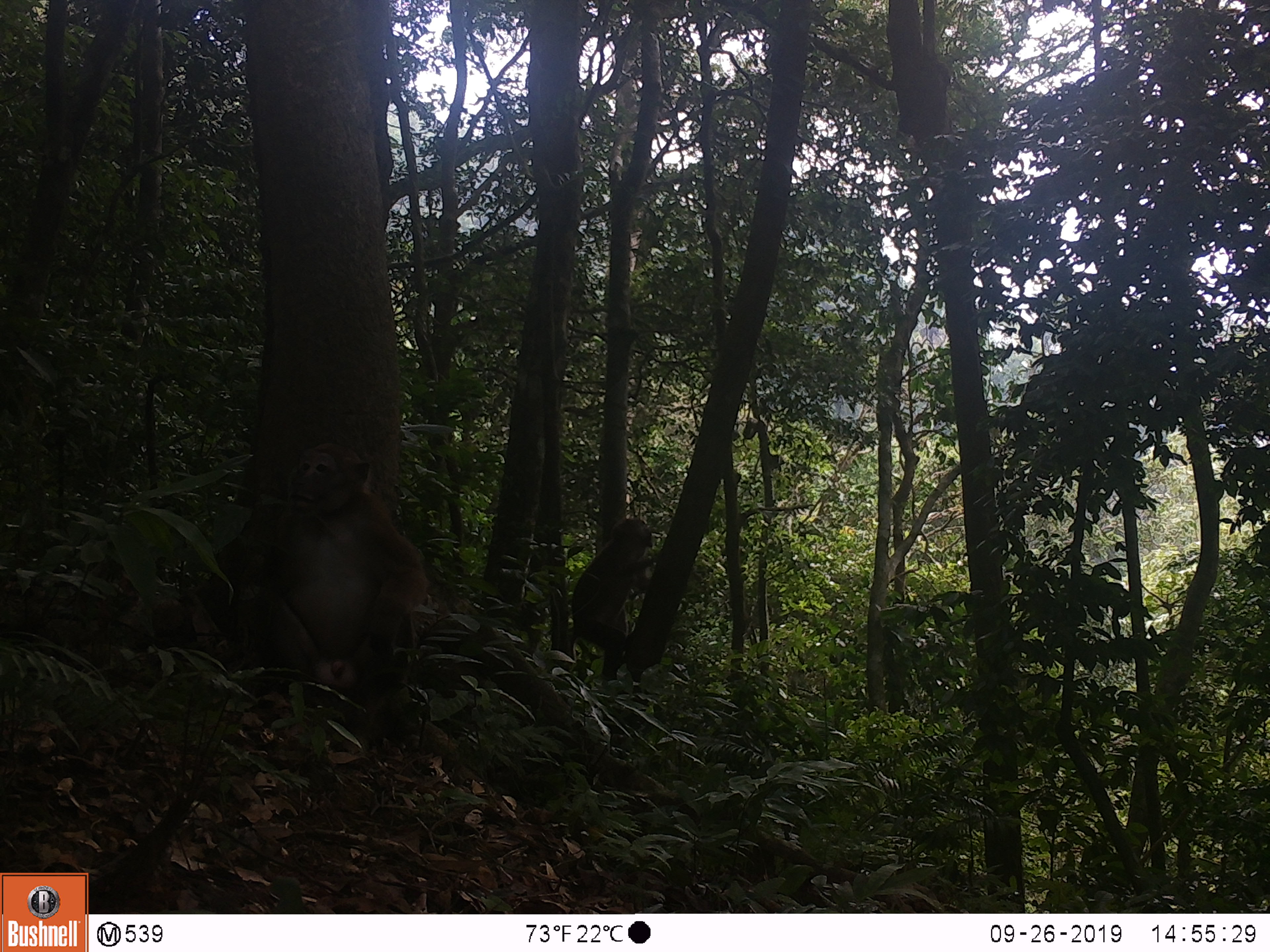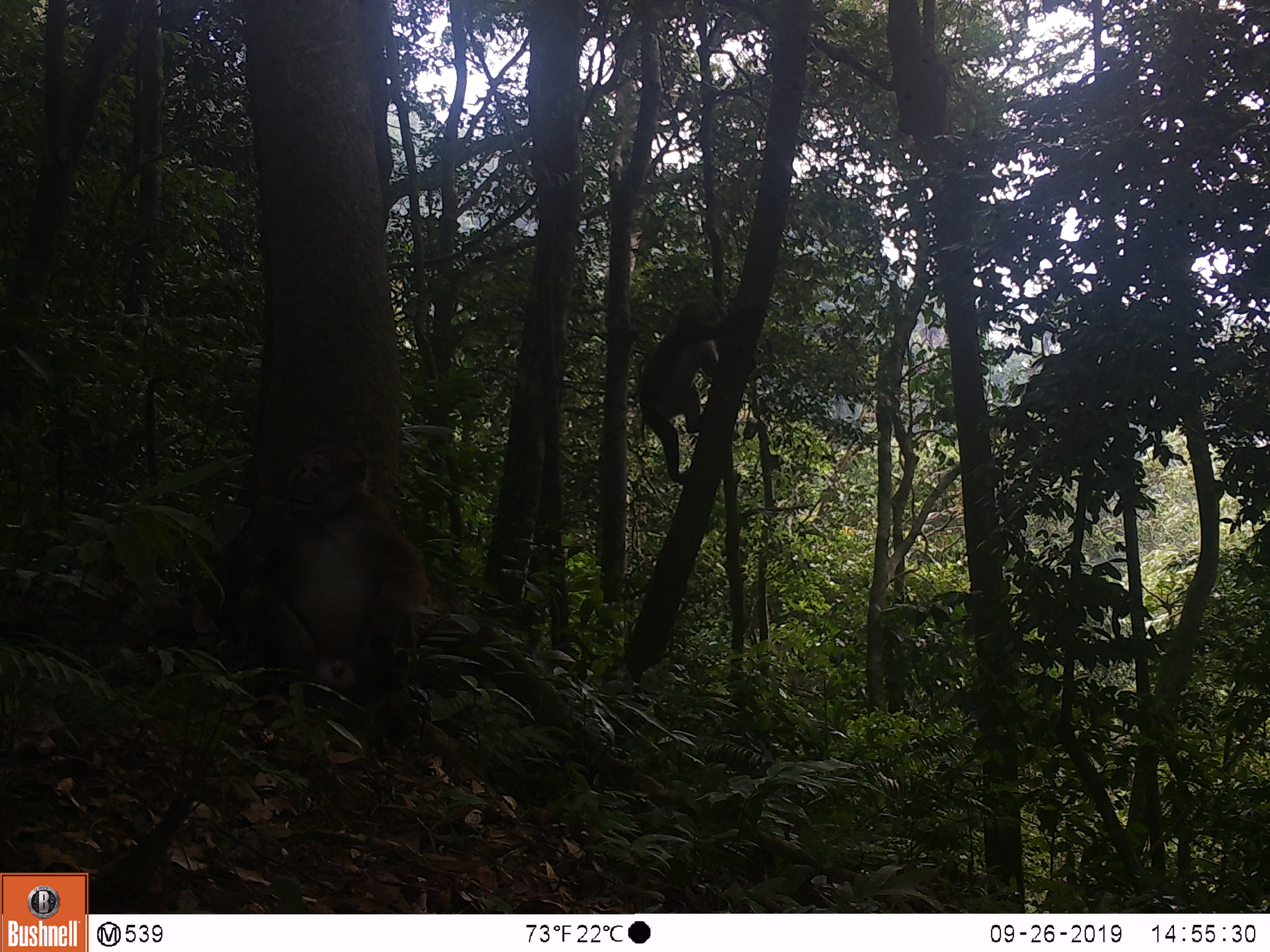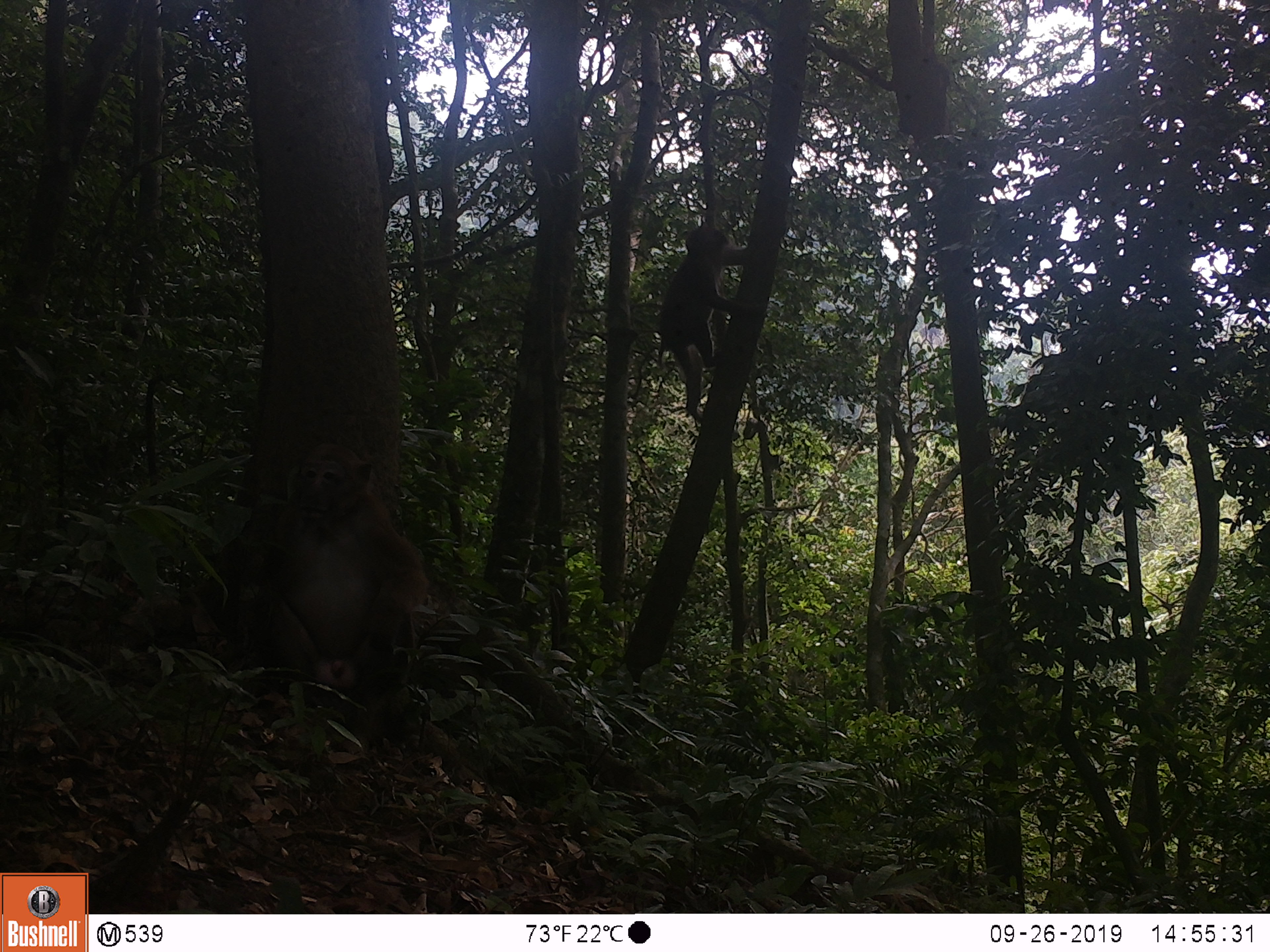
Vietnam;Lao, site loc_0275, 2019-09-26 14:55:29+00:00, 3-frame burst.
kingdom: Animalia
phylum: Chordata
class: Mammalia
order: Primates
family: Cercopithecidae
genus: Macaca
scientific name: Macaca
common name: macaques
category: assam or rhesus macaque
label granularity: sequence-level